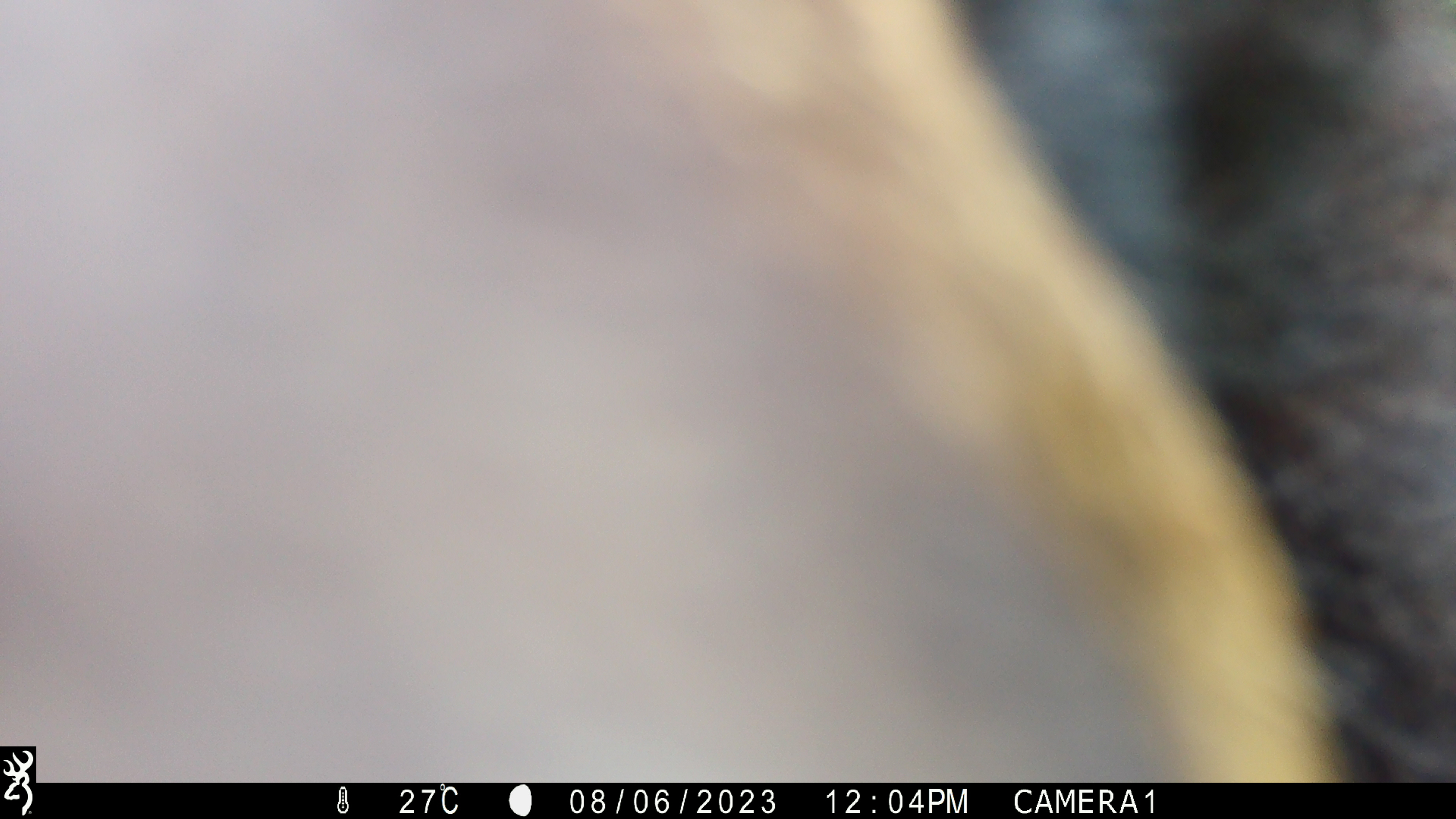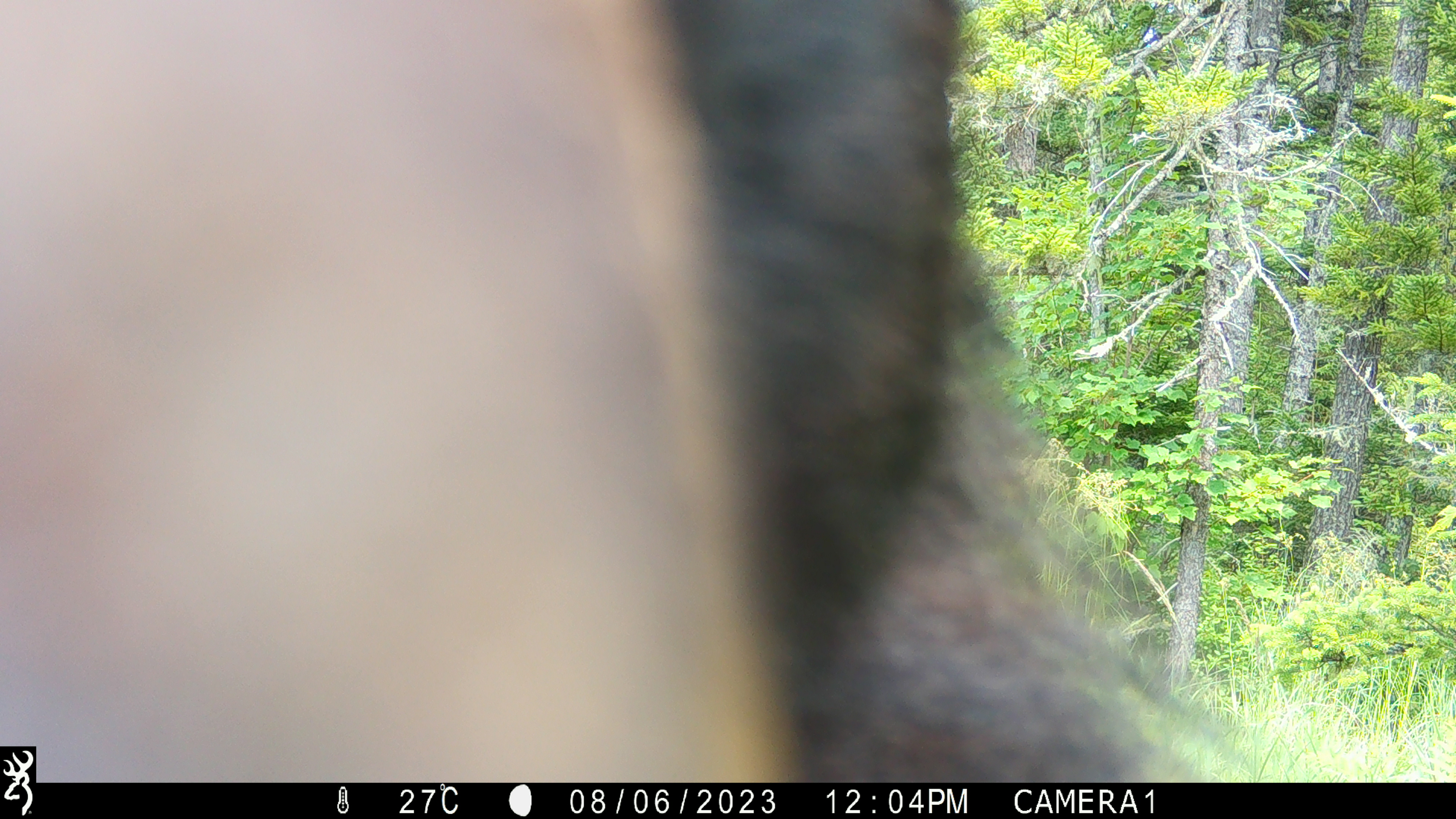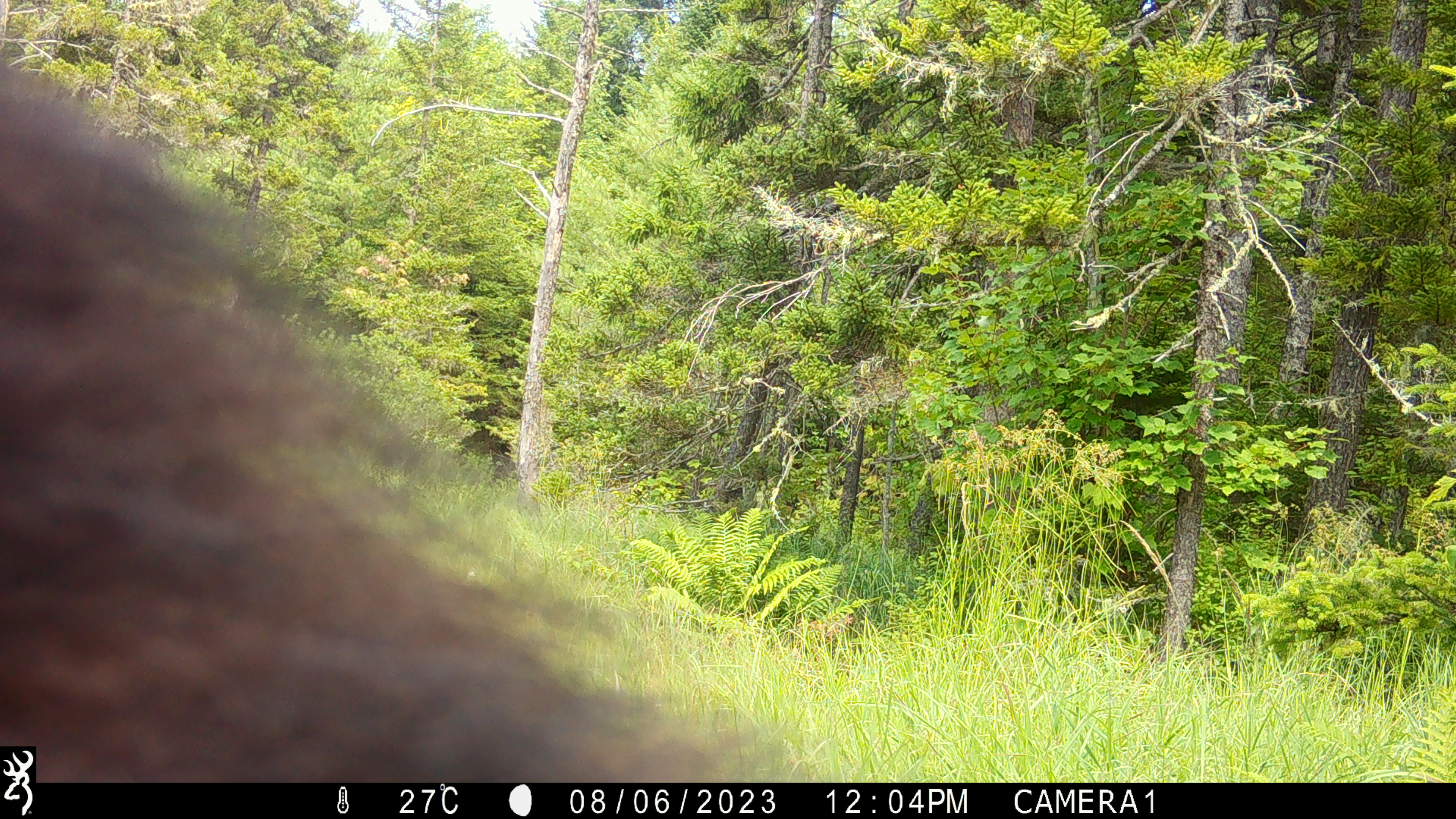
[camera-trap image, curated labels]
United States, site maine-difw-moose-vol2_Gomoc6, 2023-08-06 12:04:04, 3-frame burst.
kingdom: Animalia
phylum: Chordata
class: Mammalia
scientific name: Mammalia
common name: mammal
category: mammal sp.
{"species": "mammal sp. (mammal) (Mammalia)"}